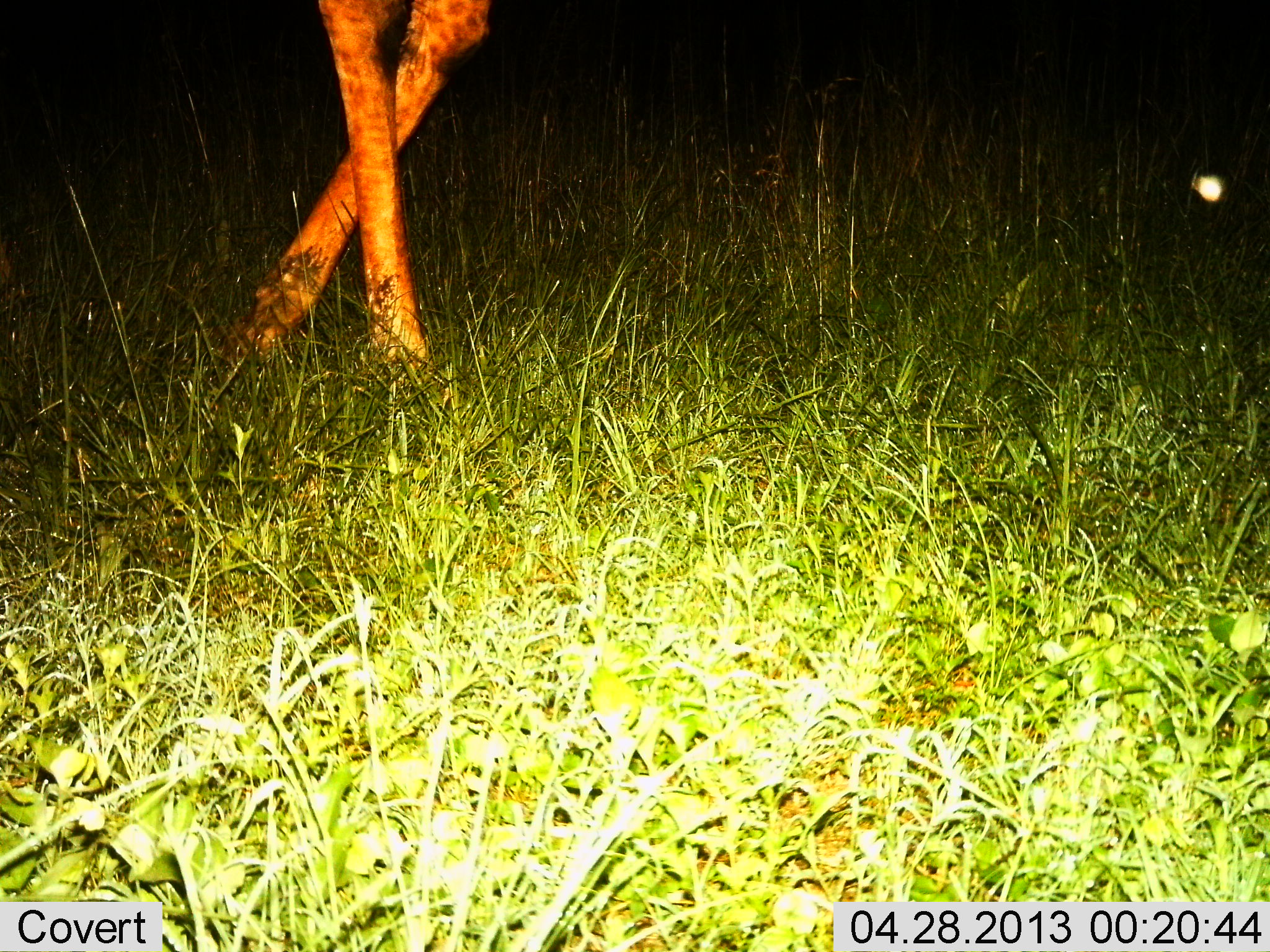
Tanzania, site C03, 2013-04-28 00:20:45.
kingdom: Animalia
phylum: Chordata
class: Mammalia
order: Artiodactyla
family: Giraffidae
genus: Giraffa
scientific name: Giraffa camelopardalis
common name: giraffe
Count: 1.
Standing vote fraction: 50%.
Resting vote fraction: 0%.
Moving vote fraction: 50%.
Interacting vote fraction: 0%.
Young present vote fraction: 0%.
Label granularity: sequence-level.